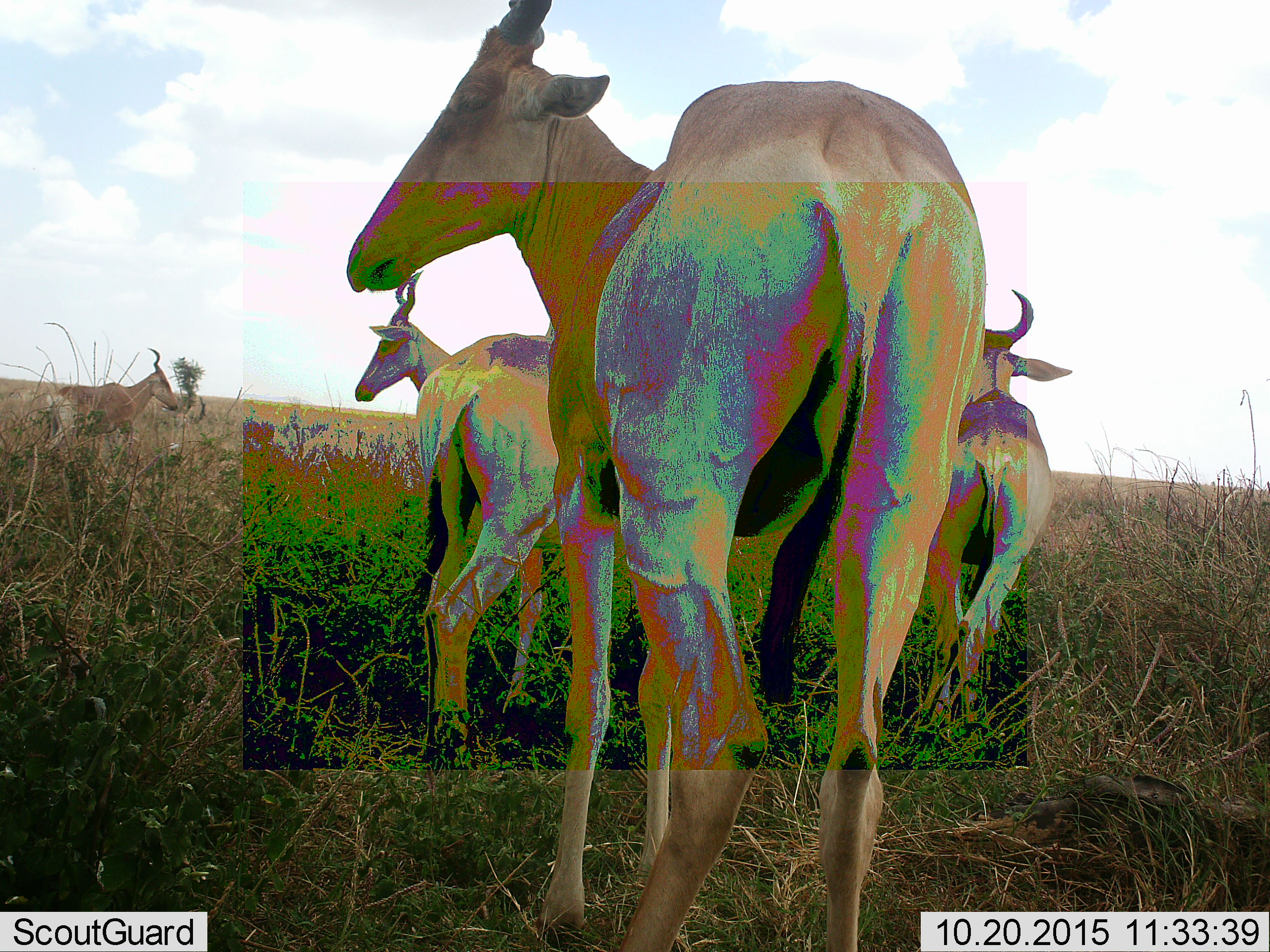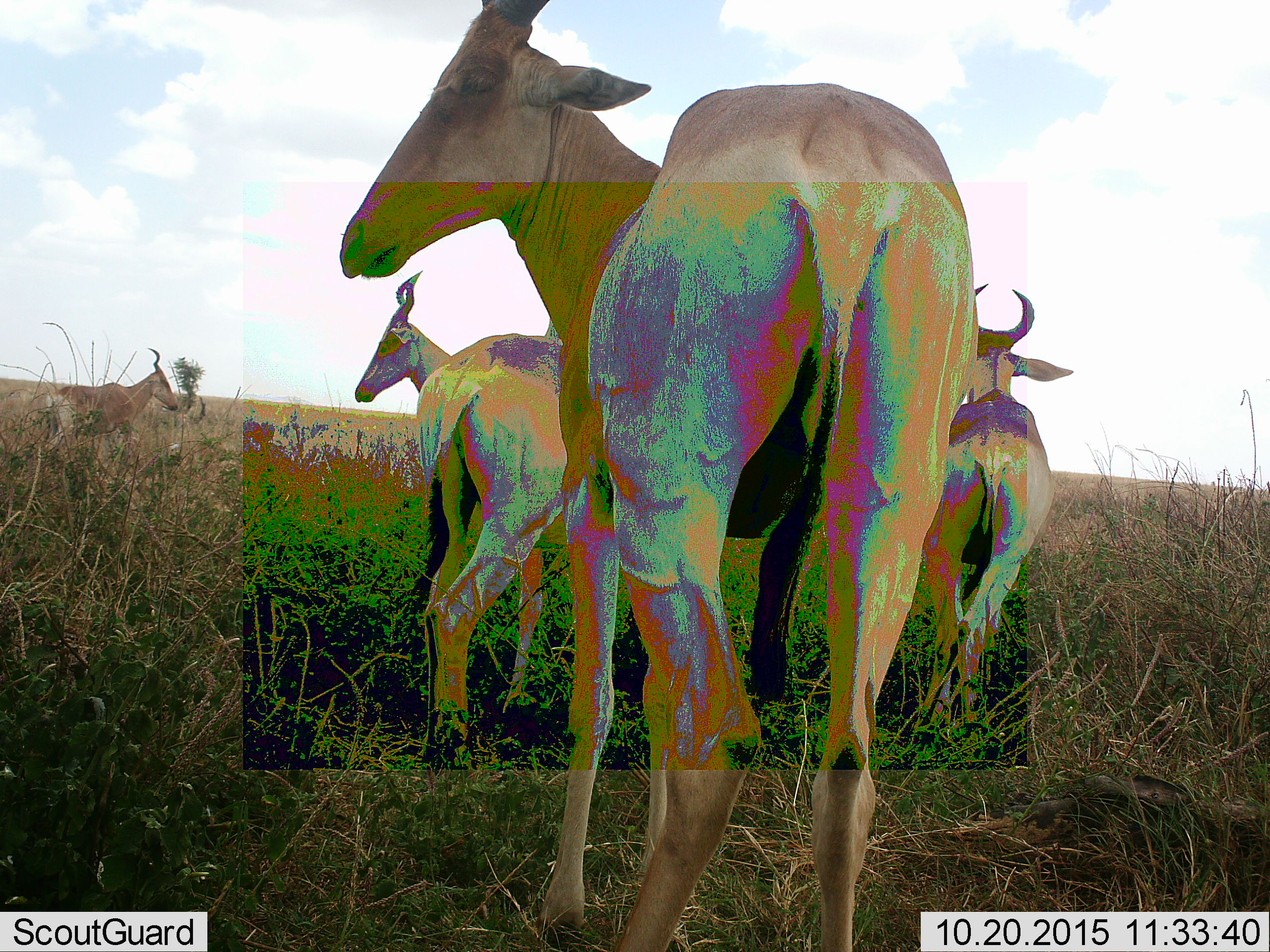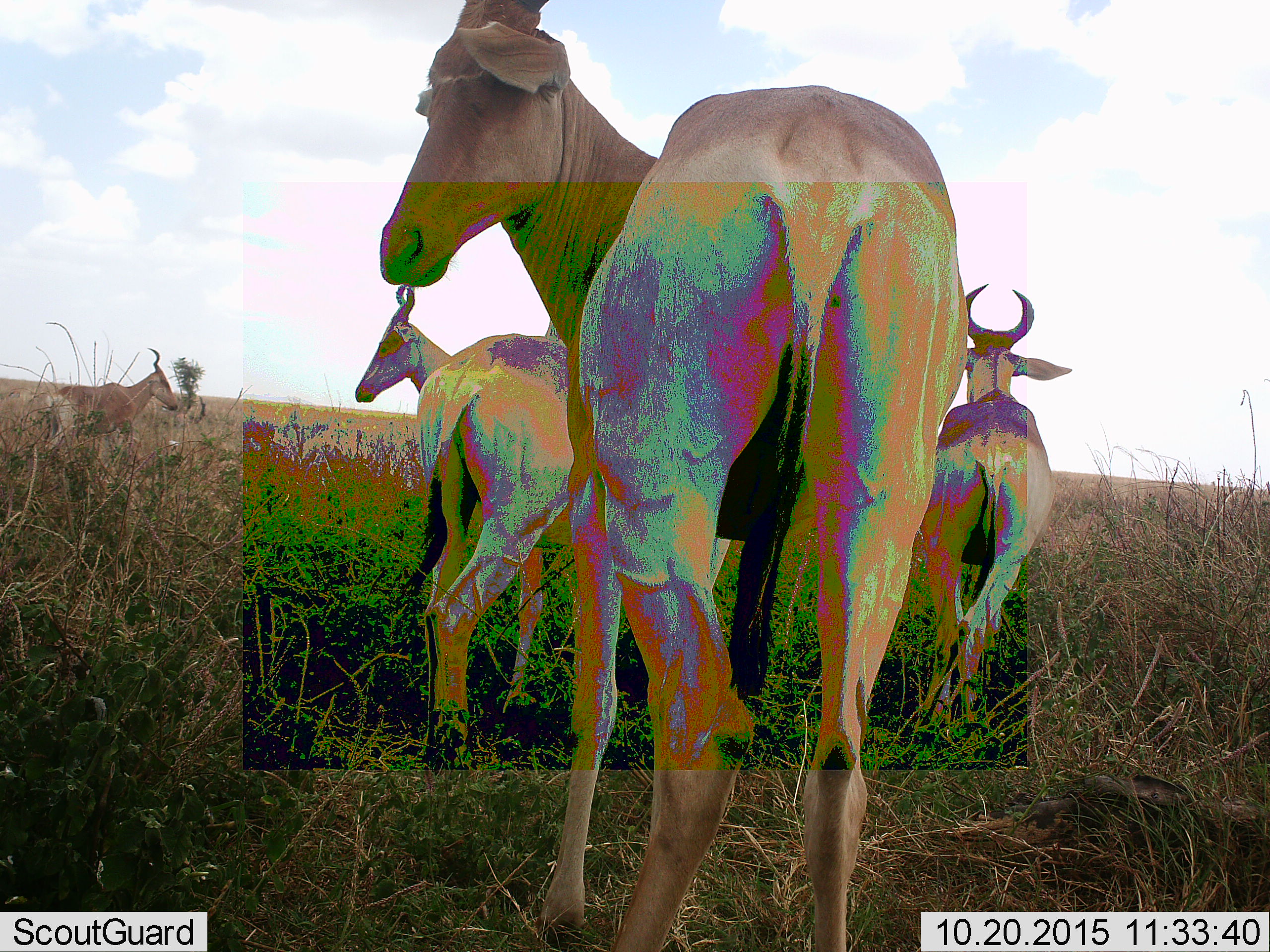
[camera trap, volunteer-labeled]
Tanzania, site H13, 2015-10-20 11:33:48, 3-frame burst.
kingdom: Animalia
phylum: Chordata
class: Mammalia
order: Artiodactyla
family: Bovidae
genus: Alcelaphus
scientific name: Alcelaphus buselaphus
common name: hartebeest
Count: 5.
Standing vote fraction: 100%.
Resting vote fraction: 0%.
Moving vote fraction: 0%.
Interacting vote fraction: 0%.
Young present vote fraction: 0%.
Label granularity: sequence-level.